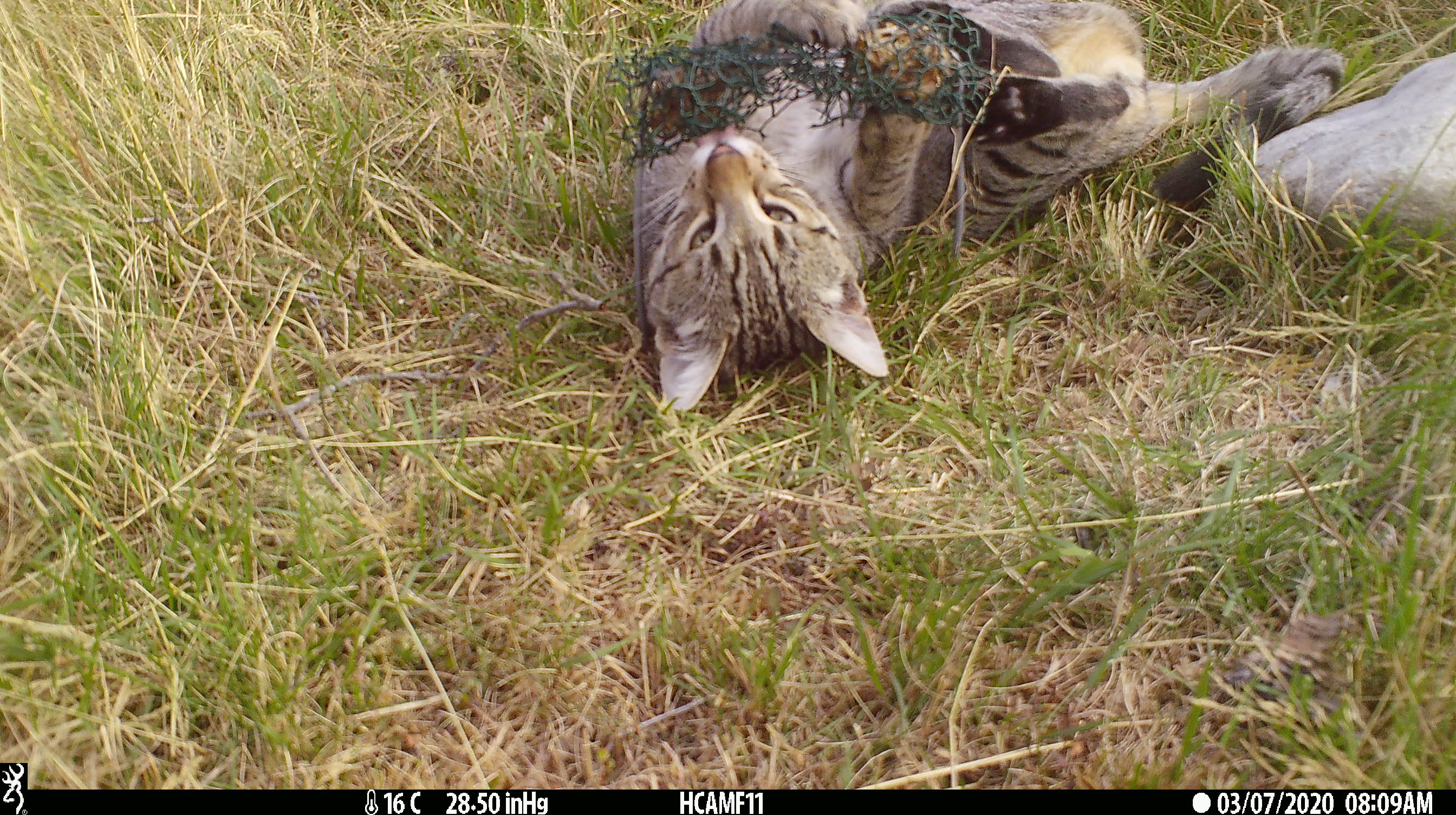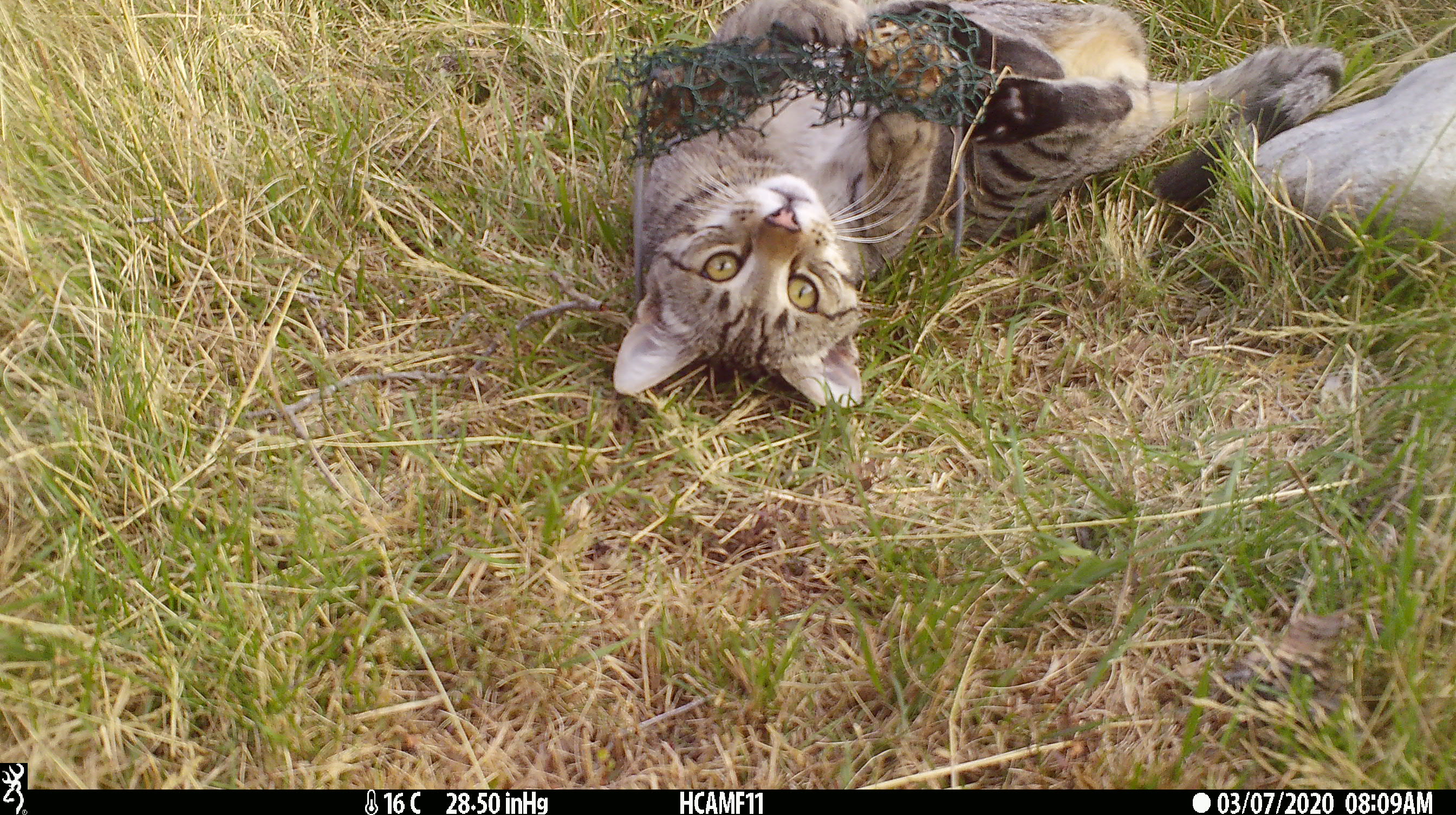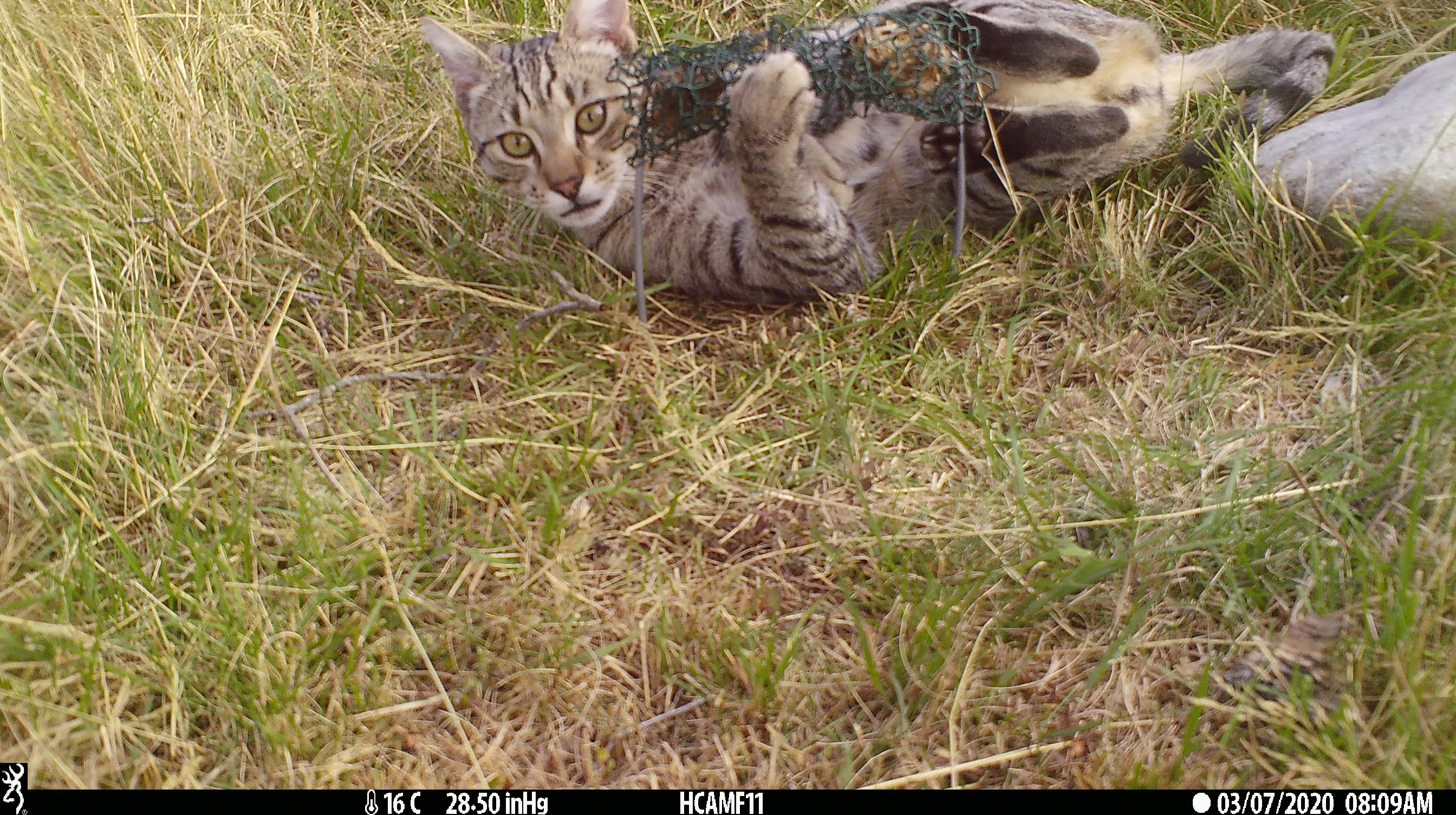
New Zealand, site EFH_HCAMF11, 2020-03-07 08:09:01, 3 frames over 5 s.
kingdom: Animalia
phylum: Chordata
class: Mammalia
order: Carnivora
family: Felidae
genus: Felis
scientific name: Felis catus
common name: domestic cat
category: cat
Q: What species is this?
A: Cat (domestic cat) (Felis catus).